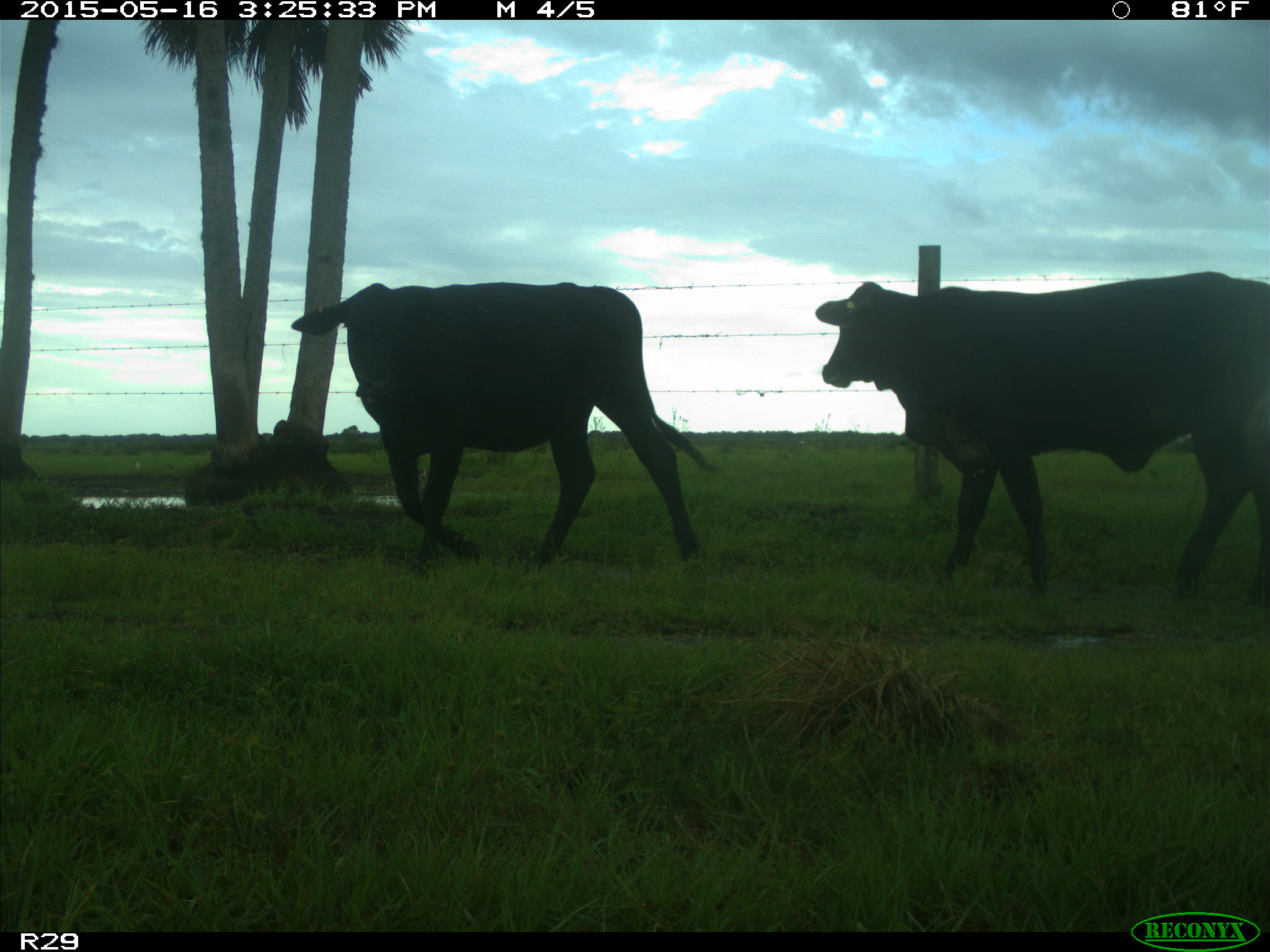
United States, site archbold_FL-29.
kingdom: Animalia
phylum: Chordata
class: Mammalia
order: Artiodactyla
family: Bovidae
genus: Bos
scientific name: Bos taurus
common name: domestic cow